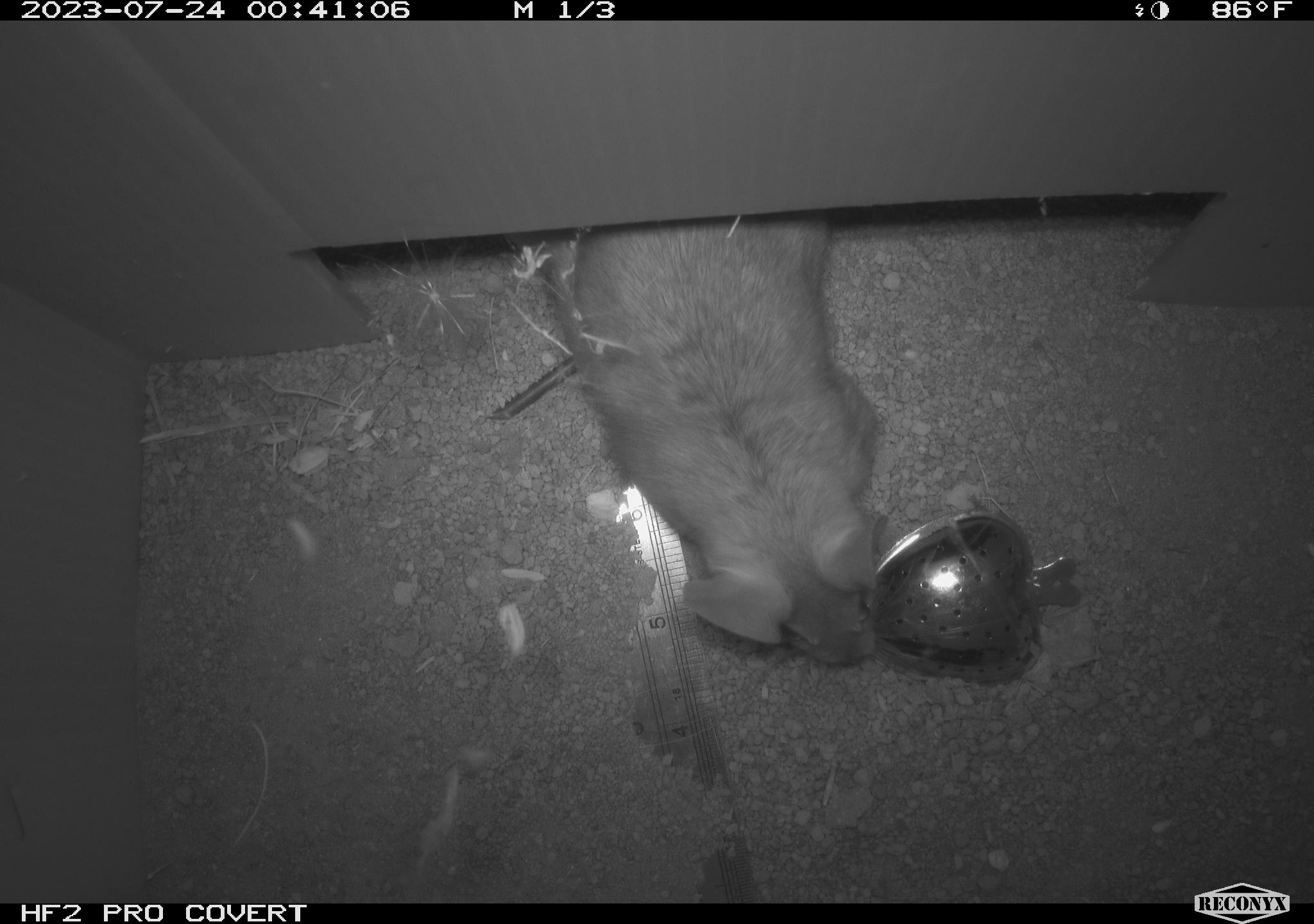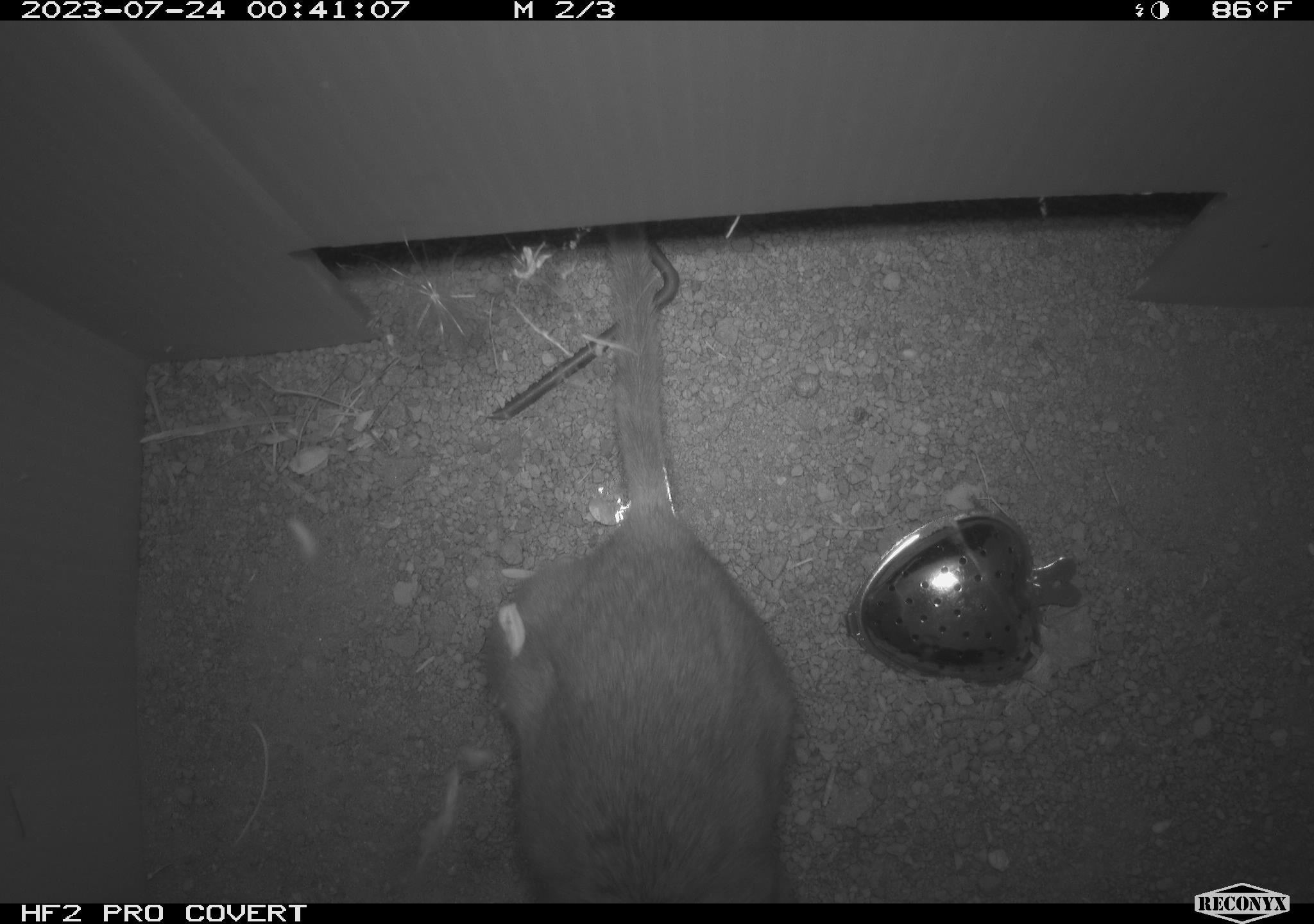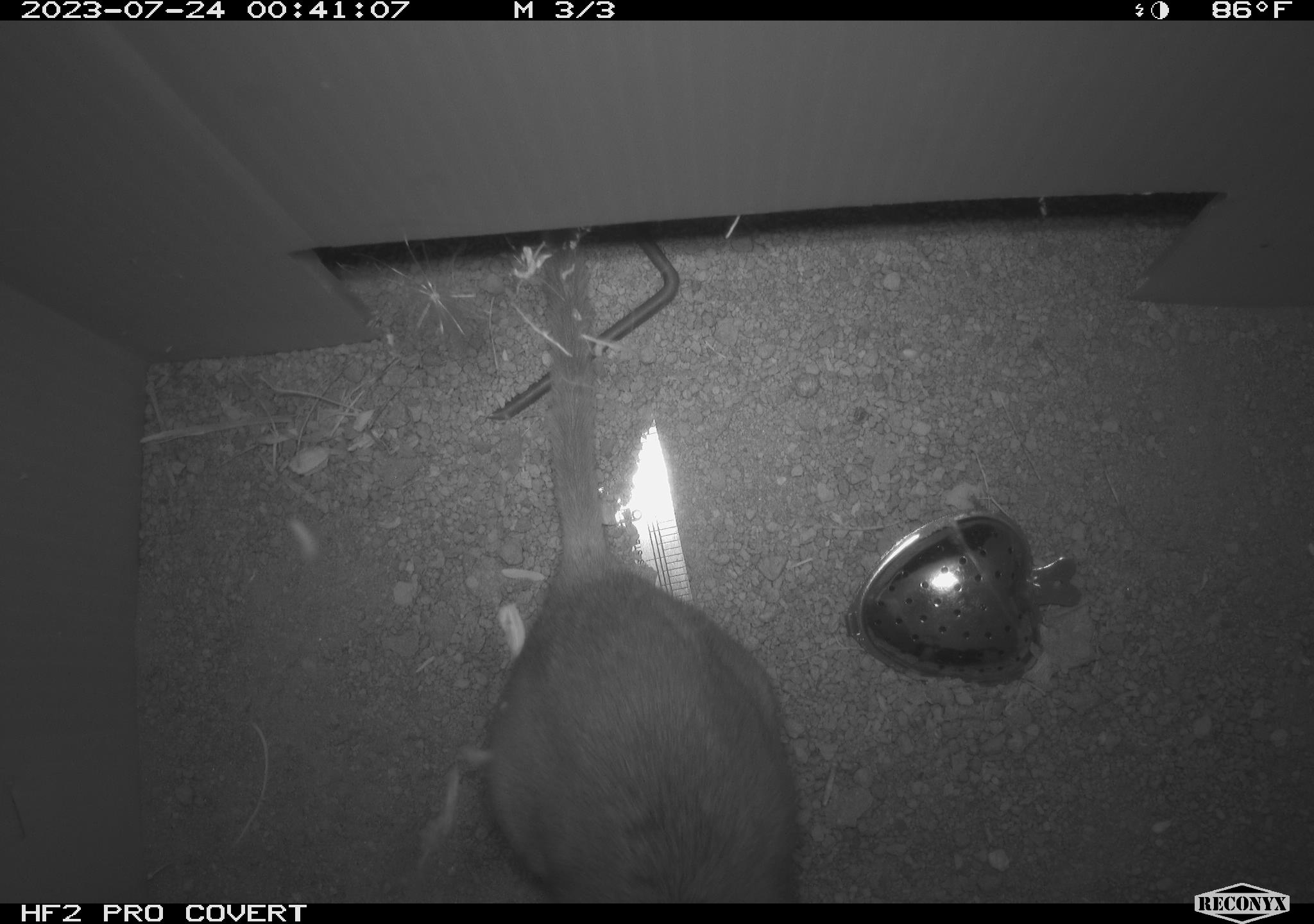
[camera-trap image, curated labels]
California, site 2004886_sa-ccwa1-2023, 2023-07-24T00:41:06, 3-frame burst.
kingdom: Animalia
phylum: Chordata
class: Mammalia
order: Rodentia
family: Cricetidae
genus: Neotoma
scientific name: Neotoma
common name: pack rat or woodrat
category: neotoma species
Neotoma species (pack rat or woodrat) (Neotoma).